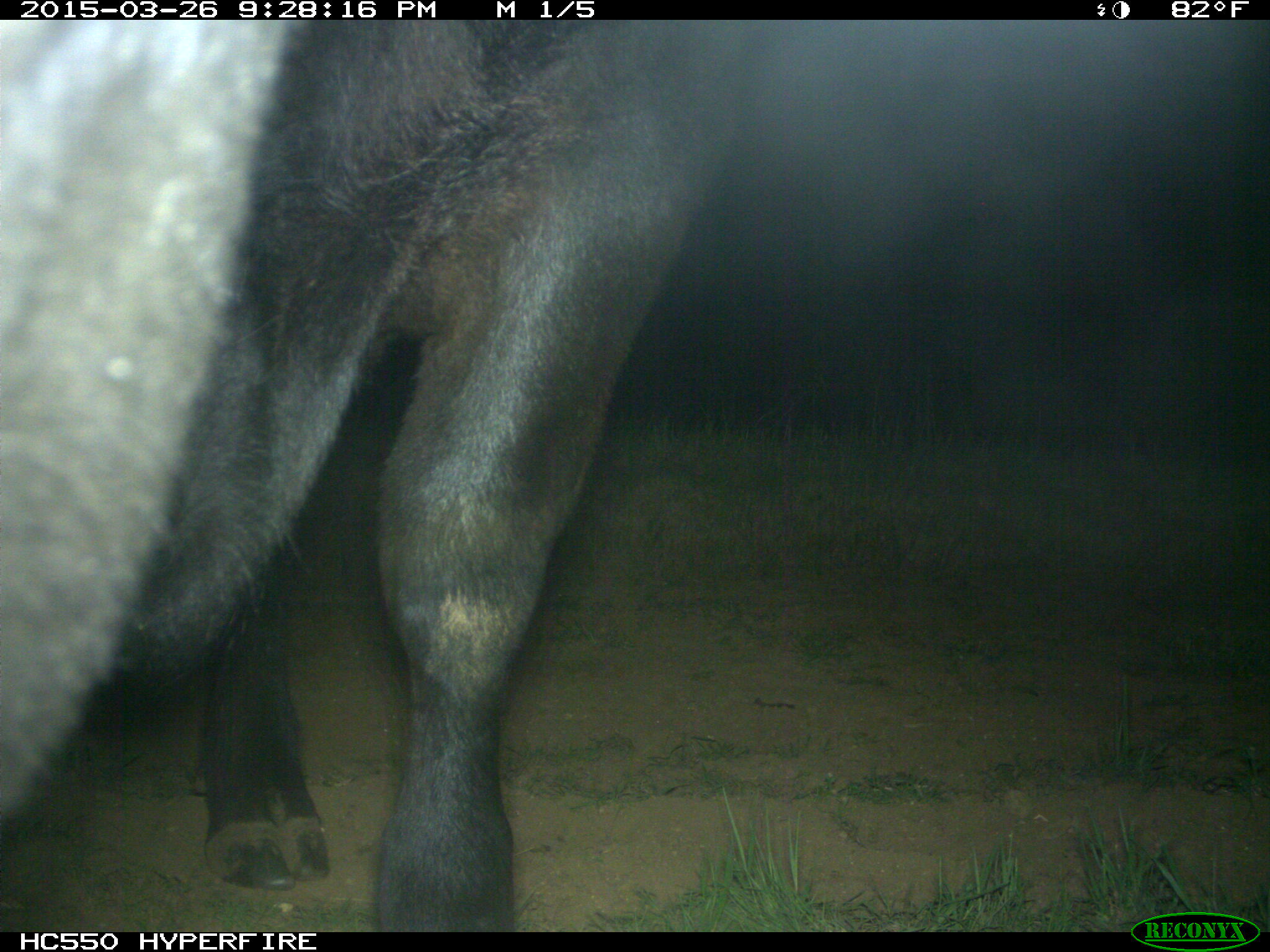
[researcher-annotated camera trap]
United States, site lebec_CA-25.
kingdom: Animalia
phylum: Chordata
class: Mammalia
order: Artiodactyla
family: Bovidae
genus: Bos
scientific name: Bos taurus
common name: domestic cow